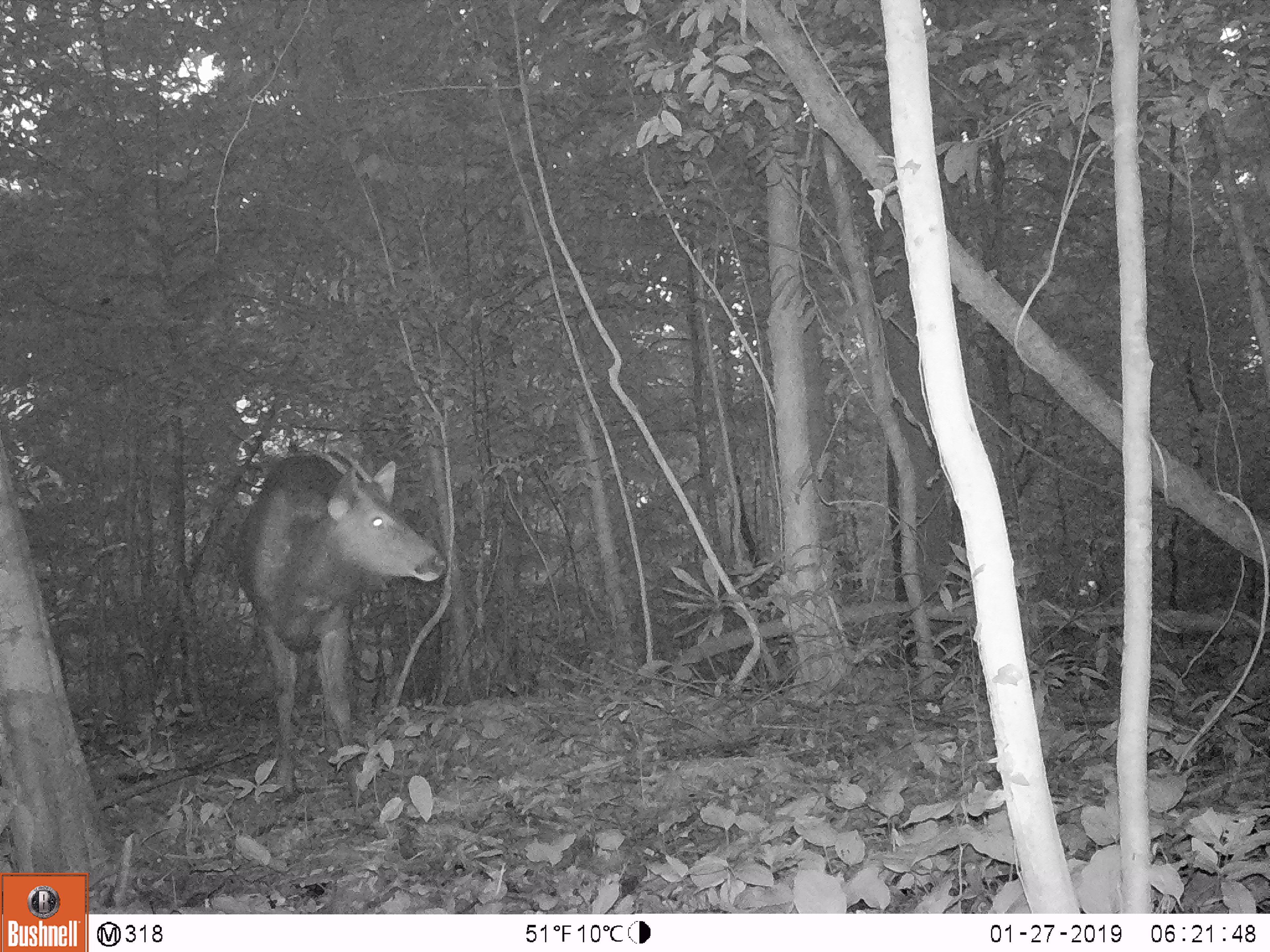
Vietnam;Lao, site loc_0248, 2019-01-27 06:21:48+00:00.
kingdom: Animalia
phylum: Chordata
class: Mammalia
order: Artiodactyla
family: Cervidae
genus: Rusa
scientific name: Rusa unicolor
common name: sambar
Sambar (Rusa unicolor). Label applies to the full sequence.